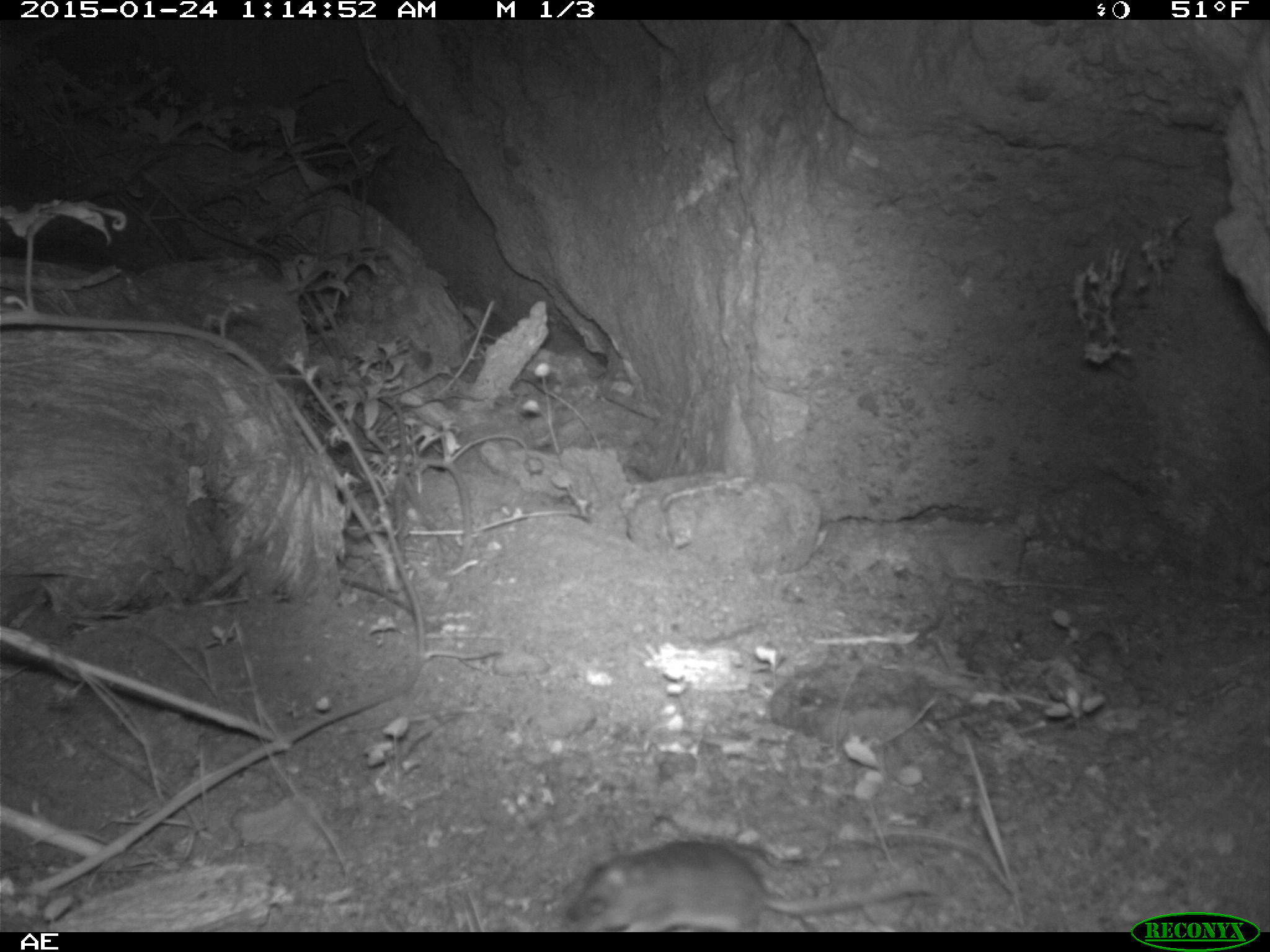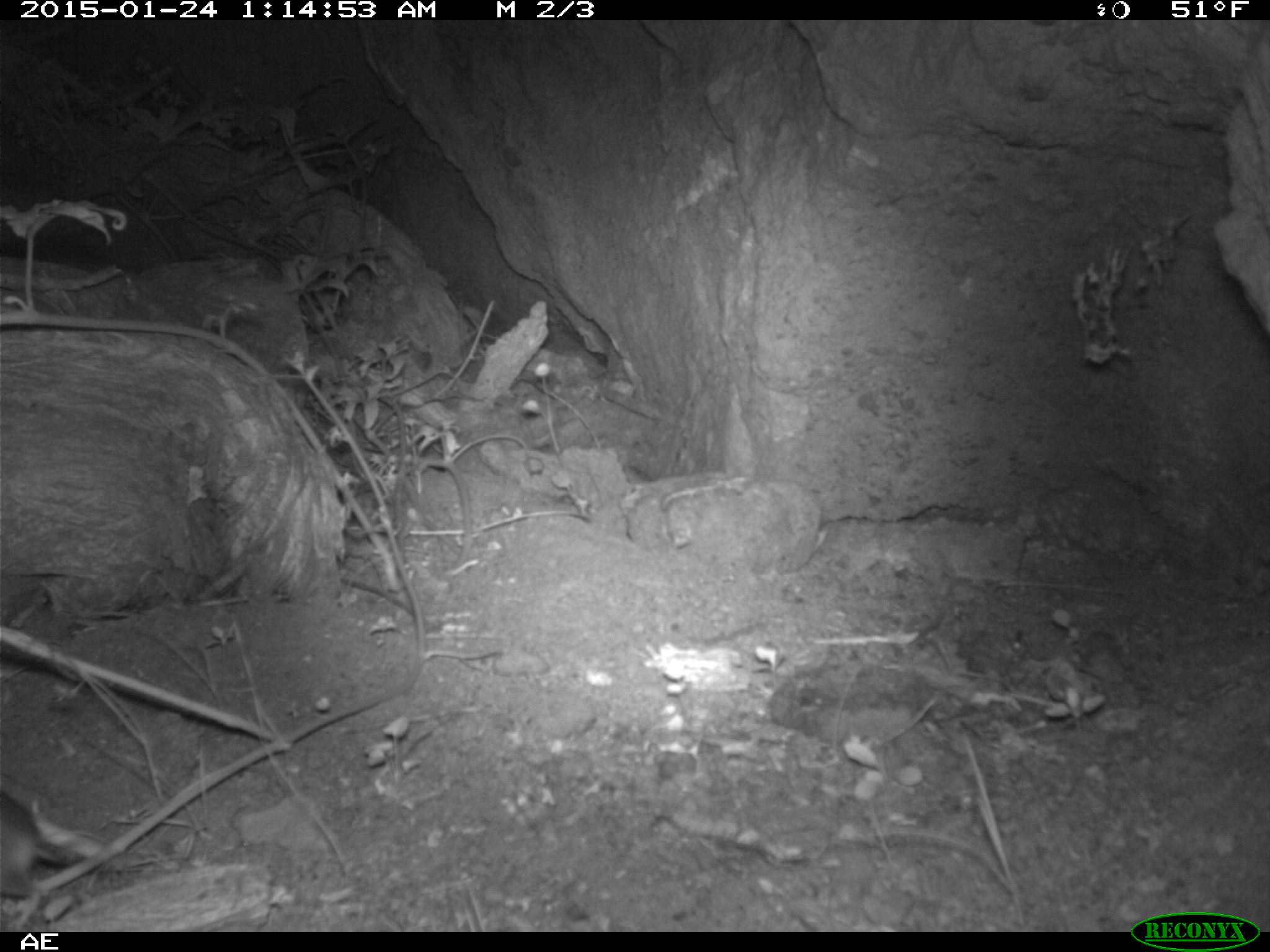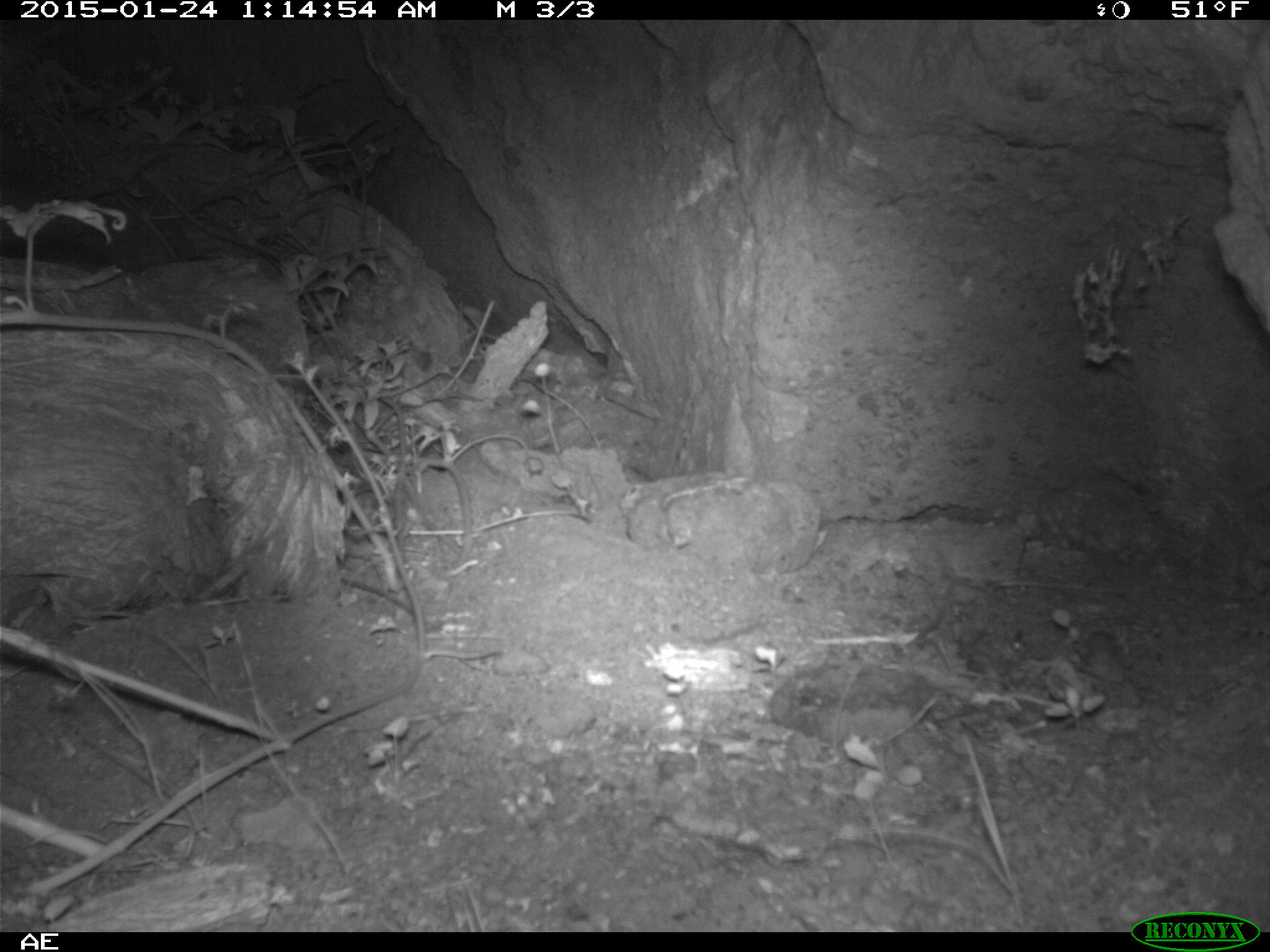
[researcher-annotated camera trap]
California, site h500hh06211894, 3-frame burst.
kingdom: Animalia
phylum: Chordata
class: Mammalia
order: Rodentia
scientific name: Rodentia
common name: rodent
Rodent (Rodentia).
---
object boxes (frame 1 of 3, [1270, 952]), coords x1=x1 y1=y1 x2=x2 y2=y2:
rodent: x1=565 y1=837 x2=934 y2=930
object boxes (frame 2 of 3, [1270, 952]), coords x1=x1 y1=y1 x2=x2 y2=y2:
rodent: x1=0 y1=790 x2=90 y2=898